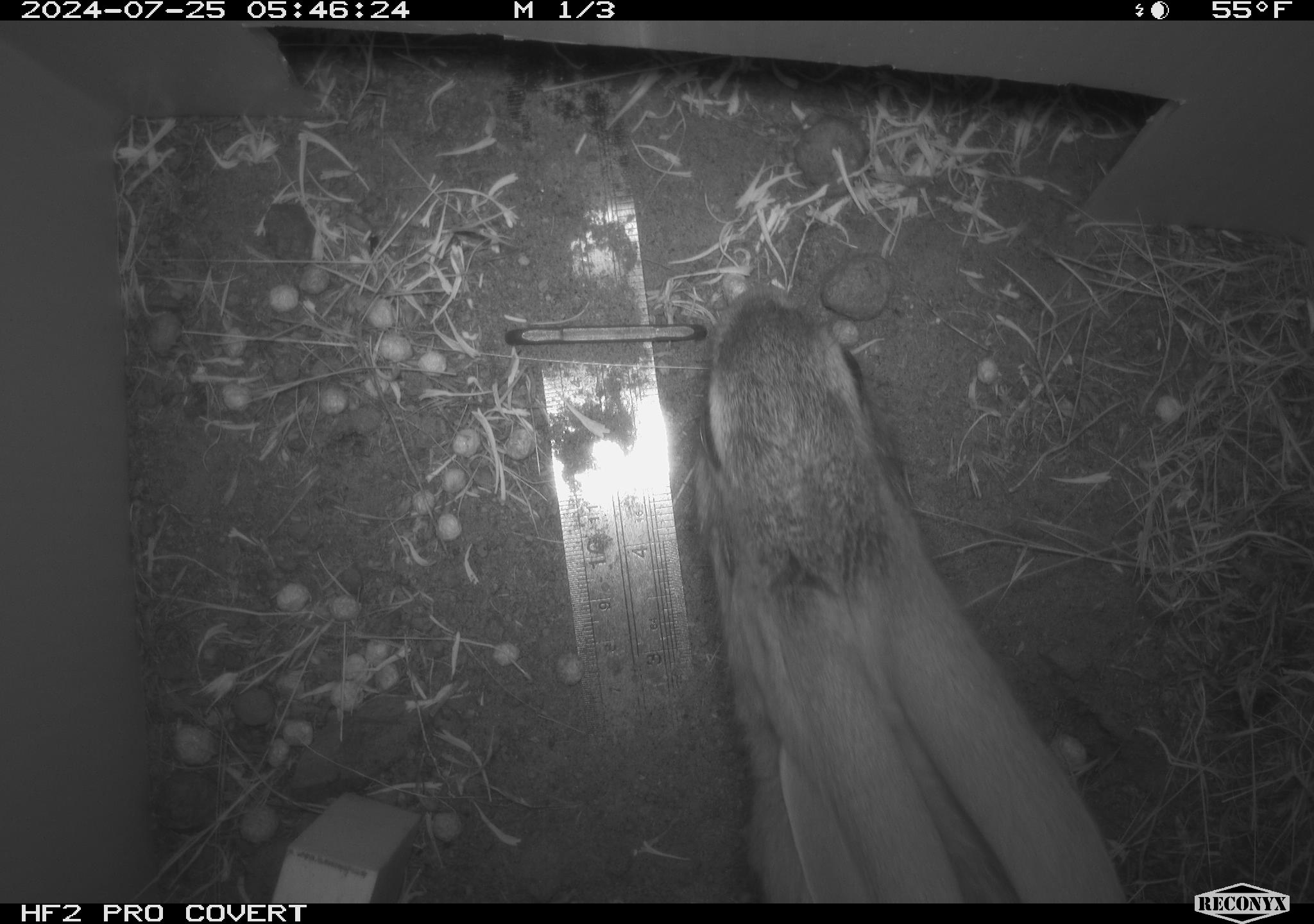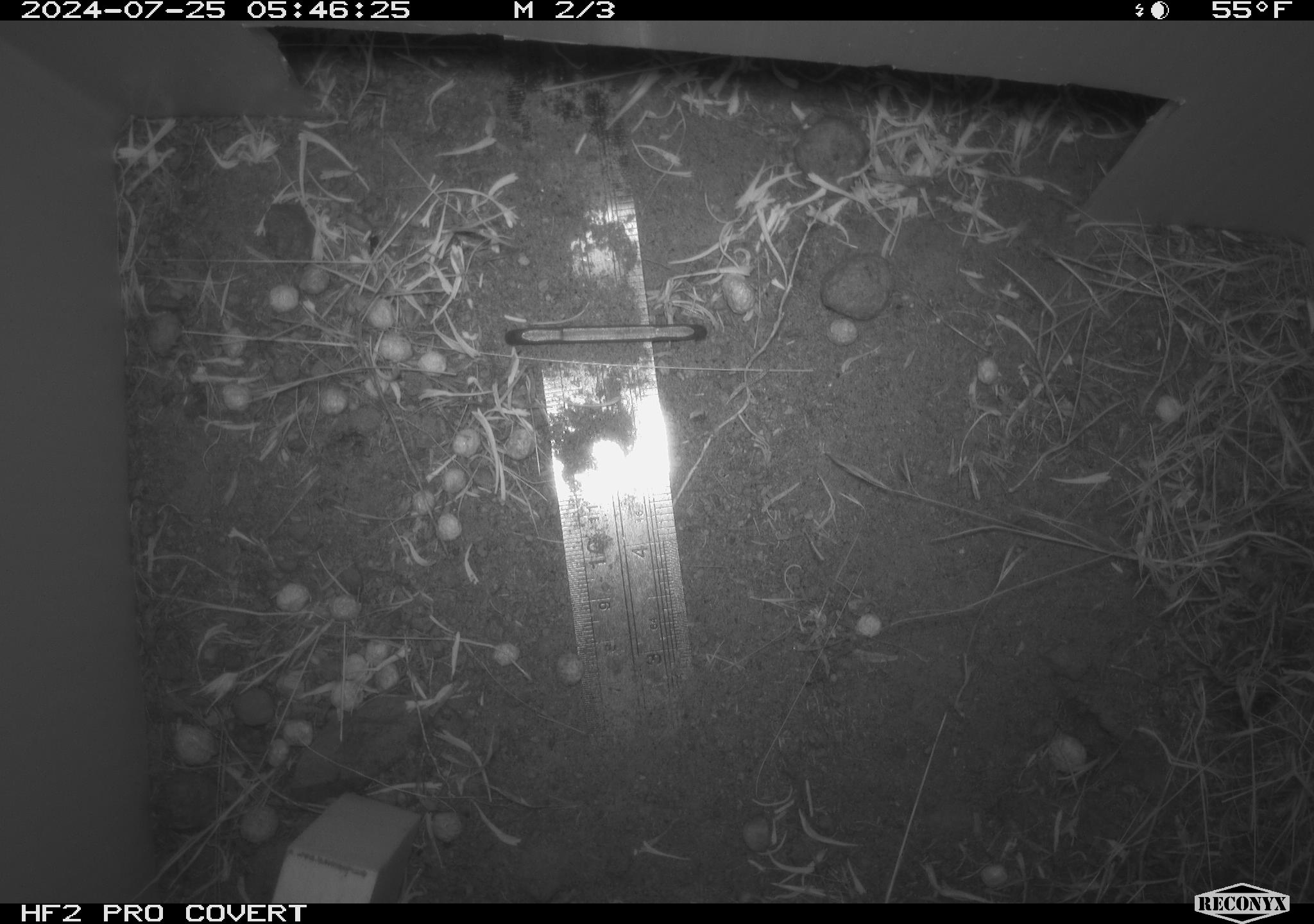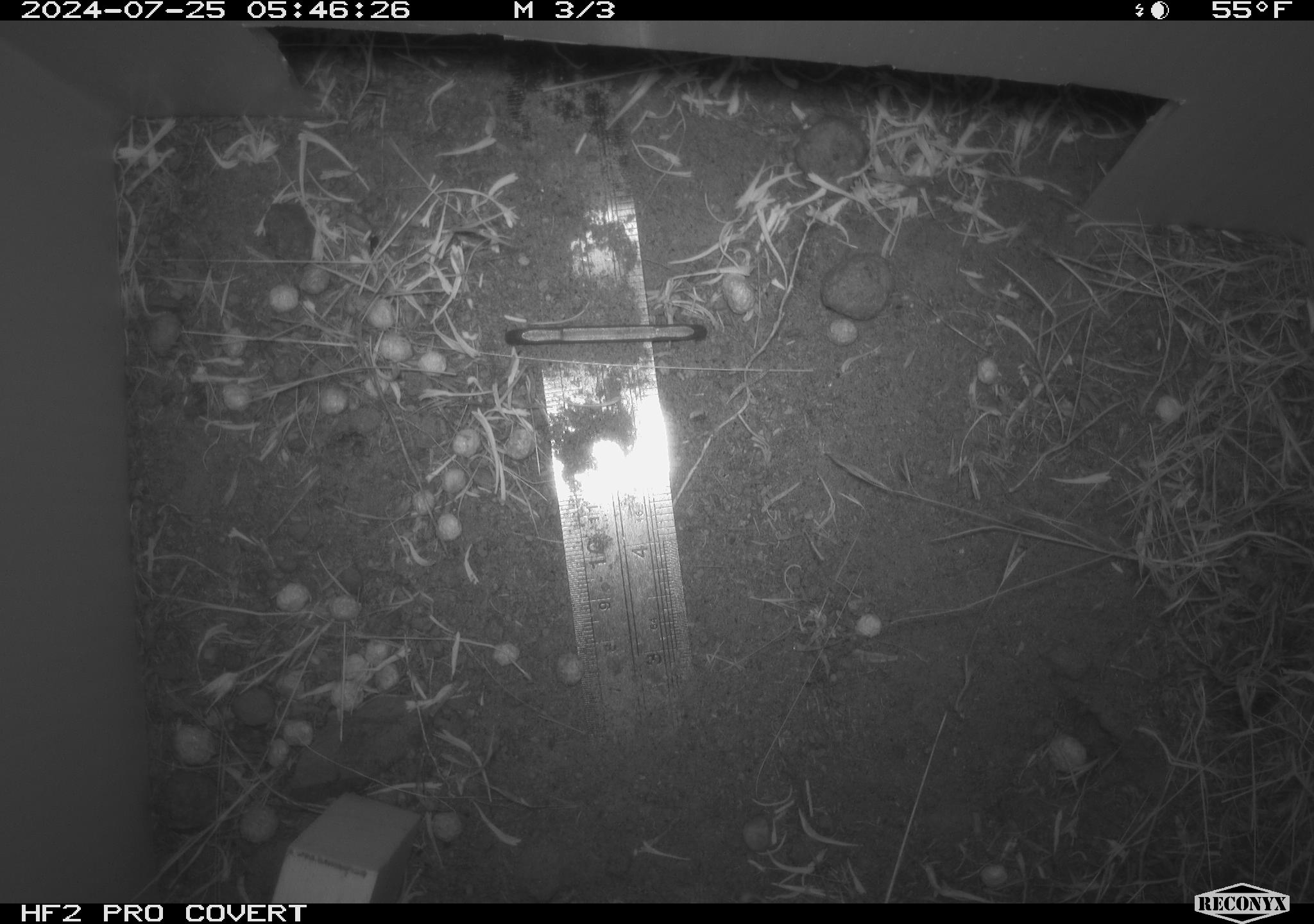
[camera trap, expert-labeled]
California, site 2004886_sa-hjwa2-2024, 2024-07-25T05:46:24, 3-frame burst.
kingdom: Animalia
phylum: Chordata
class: Mammalia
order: Lagomorpha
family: Leporidae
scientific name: Leporidae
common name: rabbit or hare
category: rabbit and hare family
Rabbit and hare family (rabbit or hare) (Leporidae).